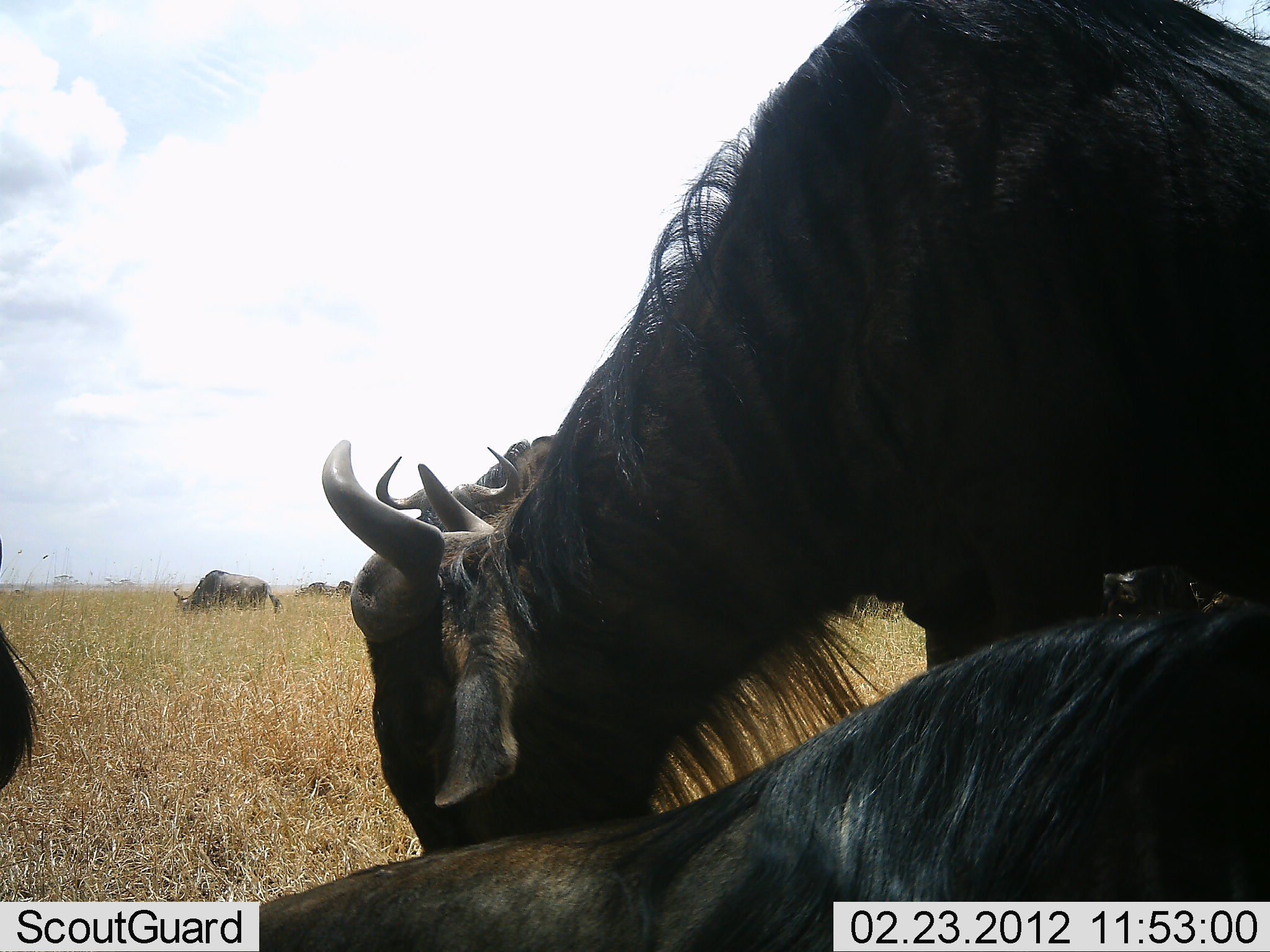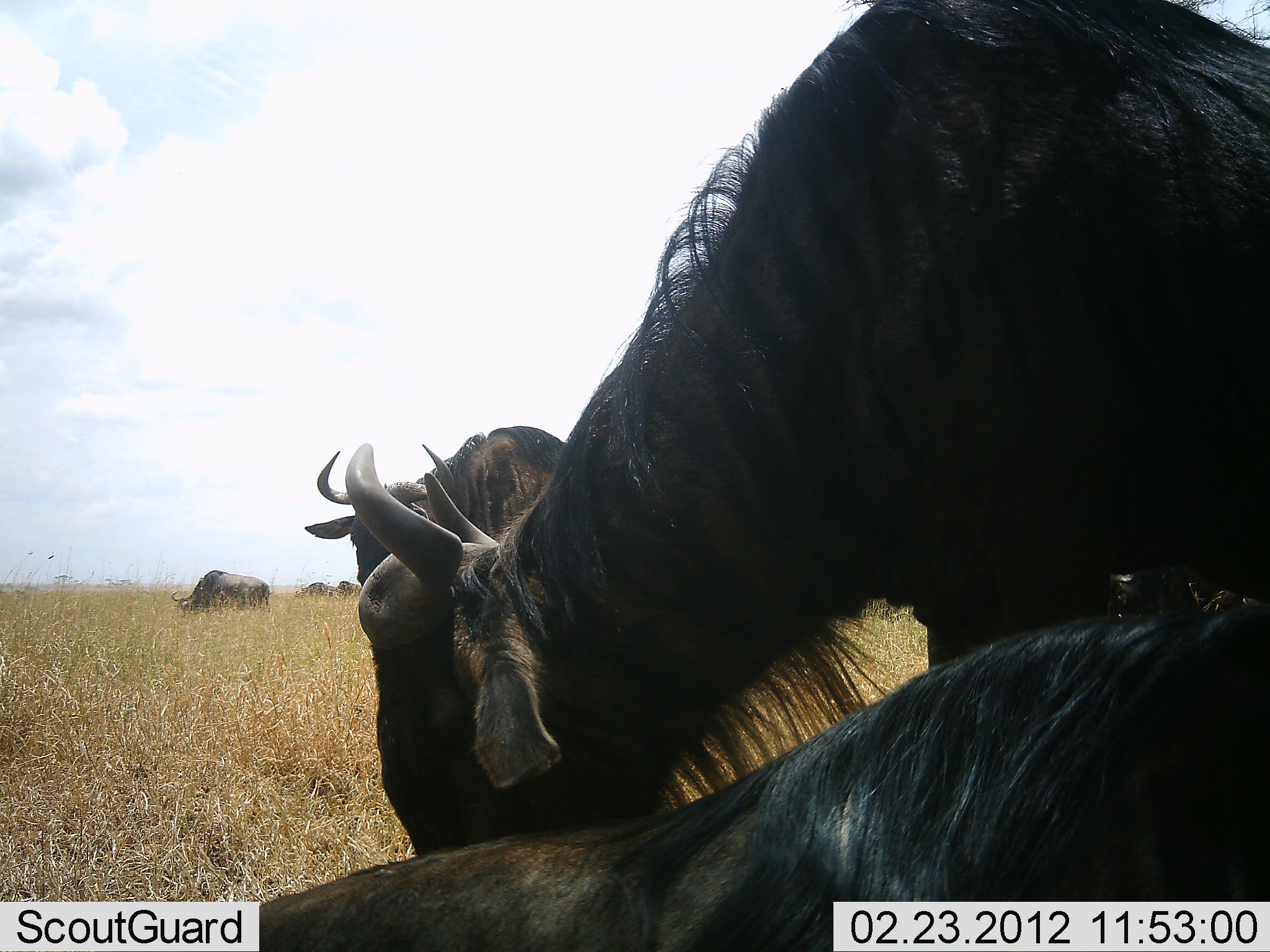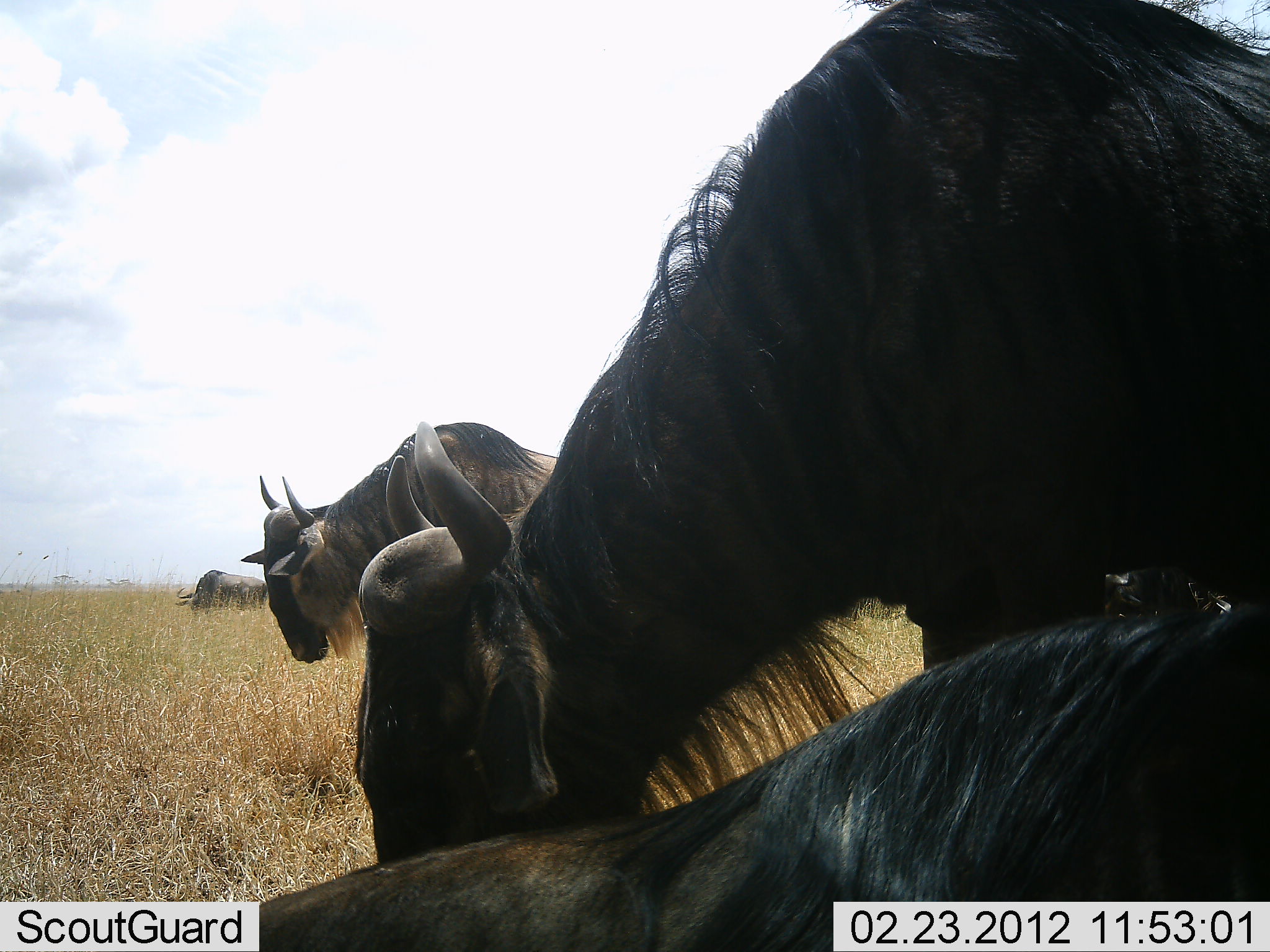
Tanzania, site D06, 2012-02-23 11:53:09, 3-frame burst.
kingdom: Animalia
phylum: Chordata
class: Mammalia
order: Artiodactyla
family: Bovidae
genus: Connochaetes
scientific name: Connochaetes taurinus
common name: blue wildebeest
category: wildebeest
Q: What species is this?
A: Wildebeest (blue wildebeest) (Connochaetes taurinus).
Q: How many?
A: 6.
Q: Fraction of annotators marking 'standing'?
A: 53%.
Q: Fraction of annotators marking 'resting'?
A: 53%.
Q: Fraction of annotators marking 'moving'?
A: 12%.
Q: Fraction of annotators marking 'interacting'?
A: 0%.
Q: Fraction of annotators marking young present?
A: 0%.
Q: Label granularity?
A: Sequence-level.